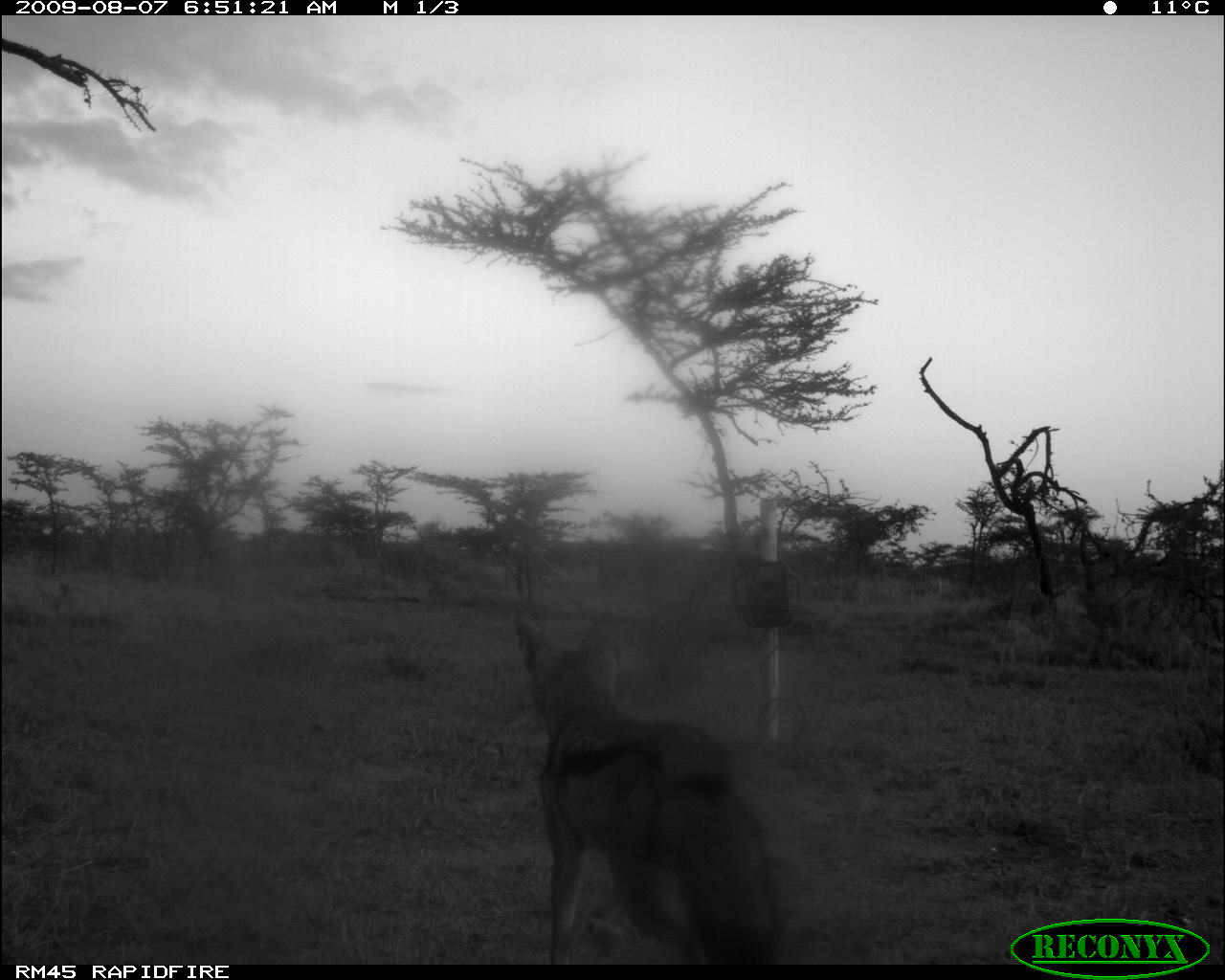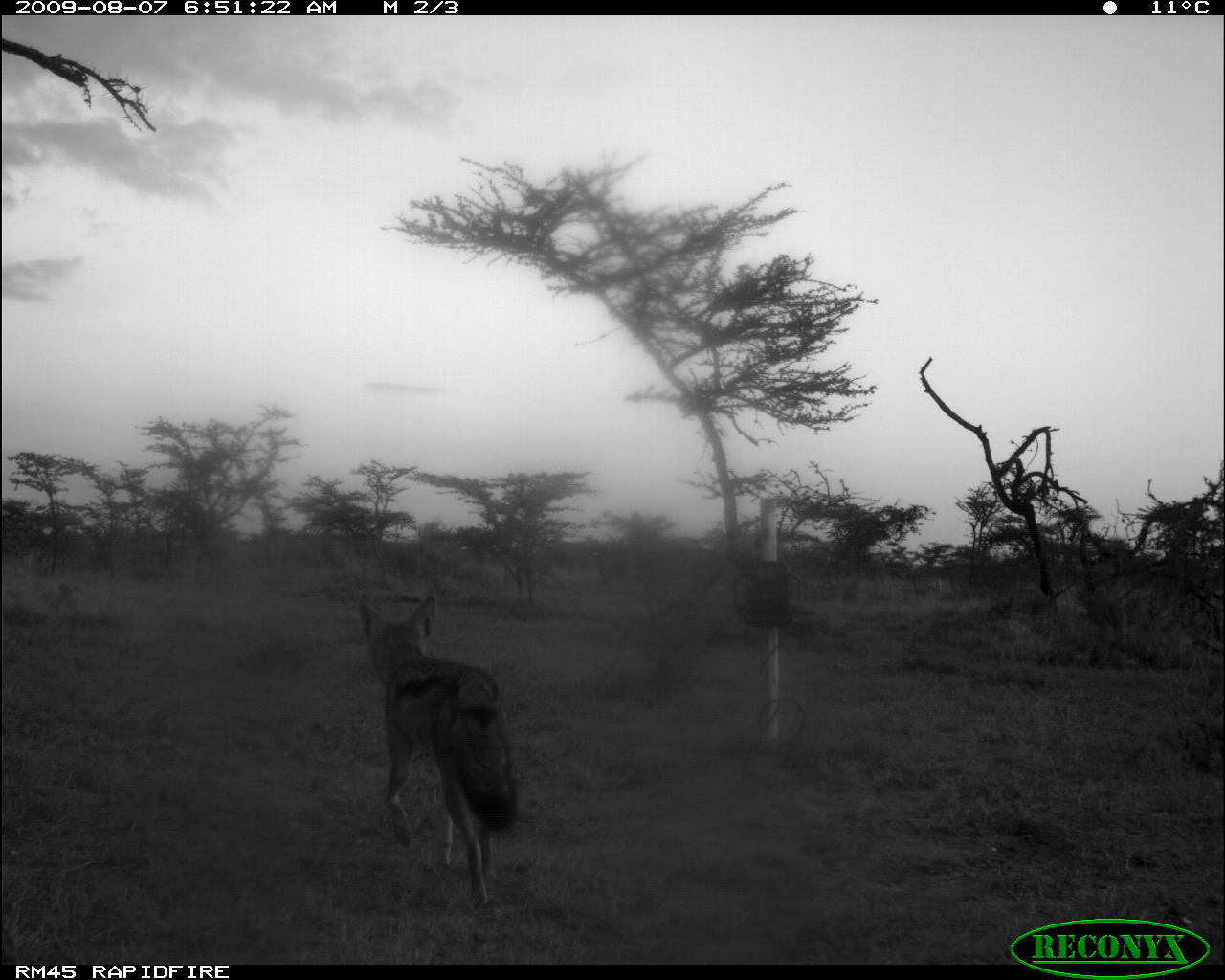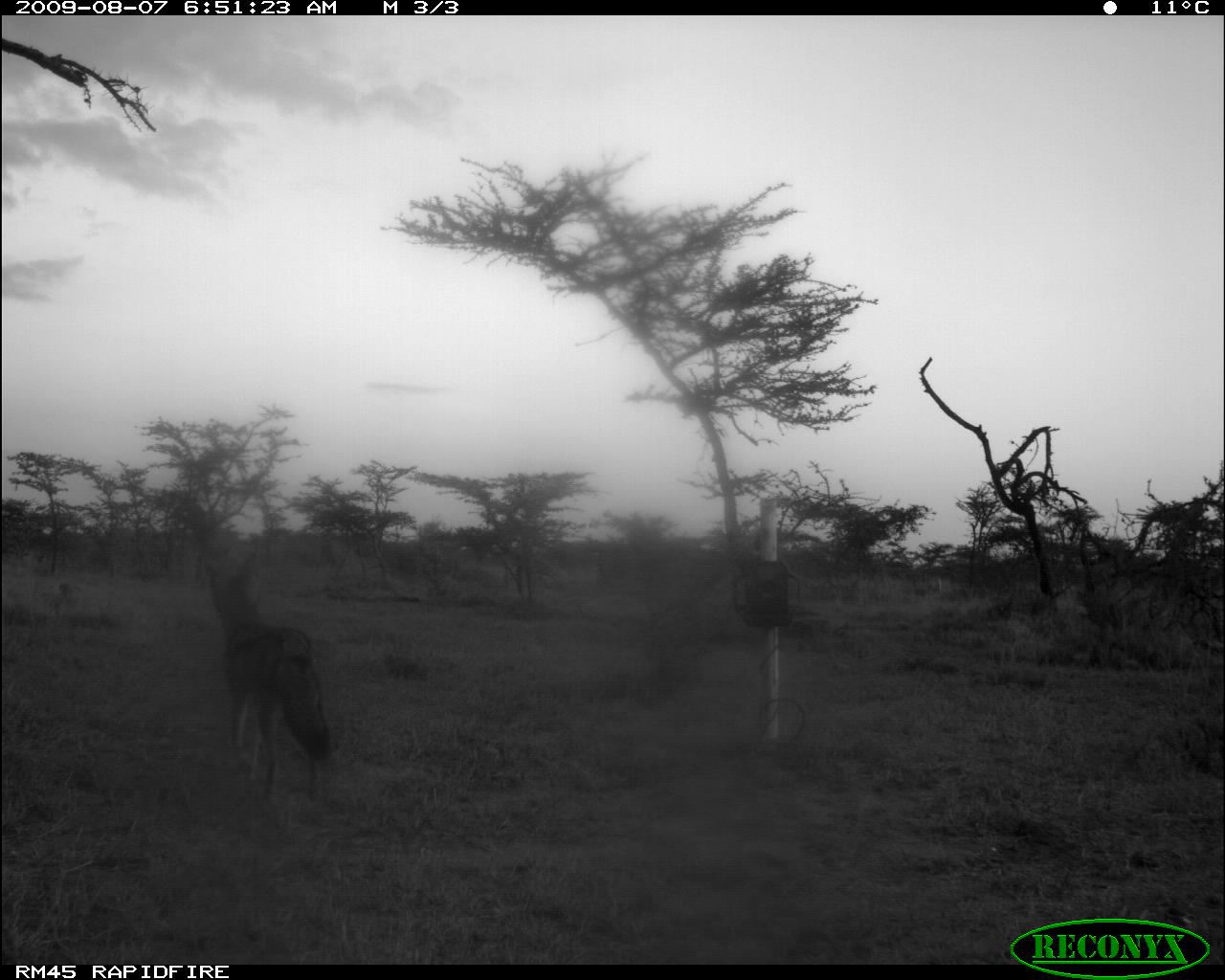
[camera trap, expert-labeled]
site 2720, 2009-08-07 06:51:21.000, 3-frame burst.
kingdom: Animalia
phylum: Chordata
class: Mammalia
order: Carnivora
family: Canidae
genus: Lupulella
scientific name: Lupulella mesomelas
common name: black-backed jackal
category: canis mesomelas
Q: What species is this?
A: Canis mesomelas (black-backed jackal) (Lupulella mesomelas).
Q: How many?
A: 1.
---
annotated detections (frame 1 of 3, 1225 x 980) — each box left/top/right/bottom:
canis mesomelas: 509/610/778/966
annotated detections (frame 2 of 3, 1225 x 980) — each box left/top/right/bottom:
canis mesomelas: 358/593/518/911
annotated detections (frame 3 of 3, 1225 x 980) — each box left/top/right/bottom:
canis mesomelas: 200/554/336/804